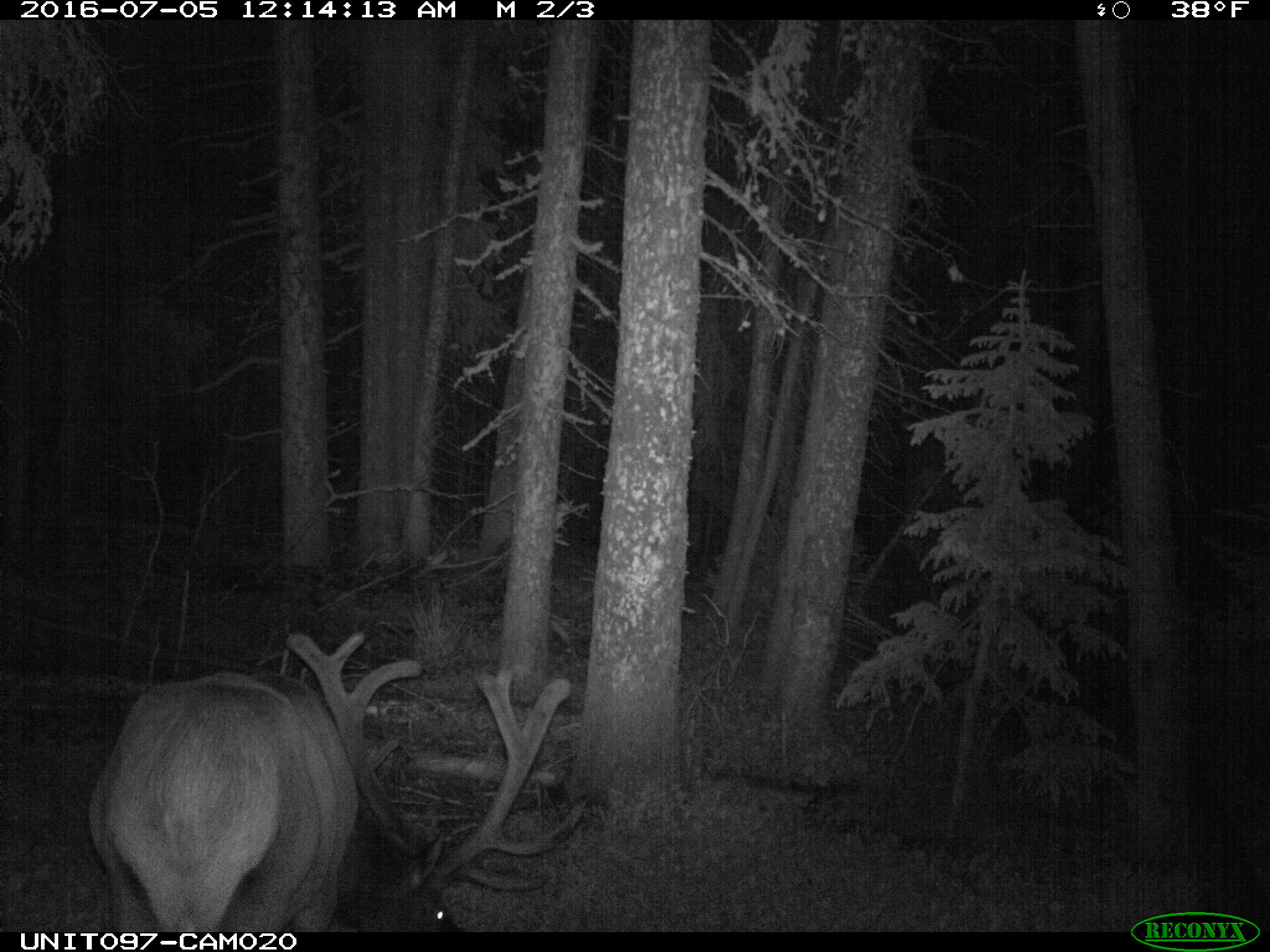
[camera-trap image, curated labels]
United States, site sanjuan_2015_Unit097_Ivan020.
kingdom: Animalia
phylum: Chordata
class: Mammalia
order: Artiodactyla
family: Cervidae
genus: Cervus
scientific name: Cervus elaphus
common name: red deer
Cervus elaphus (red deer).